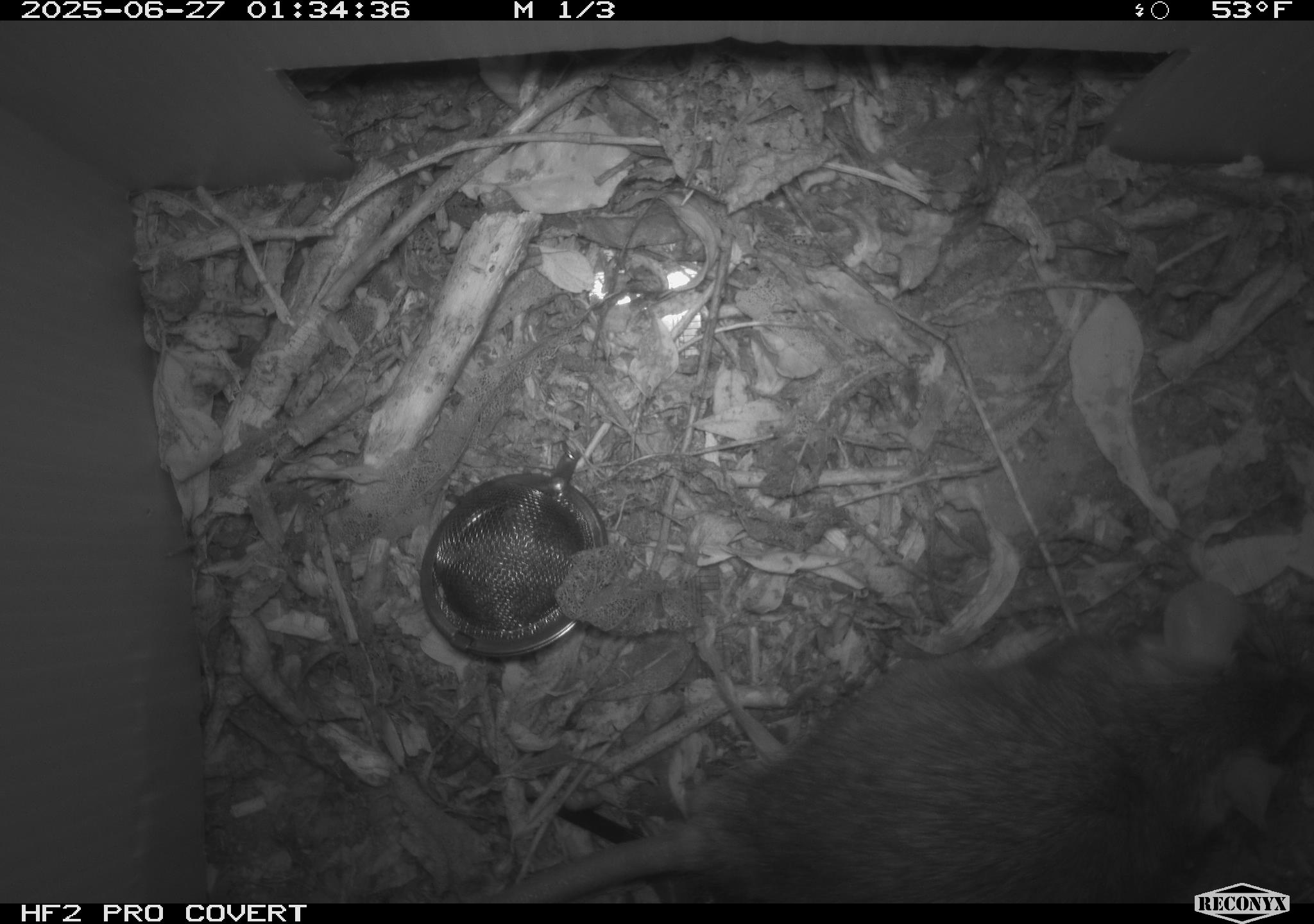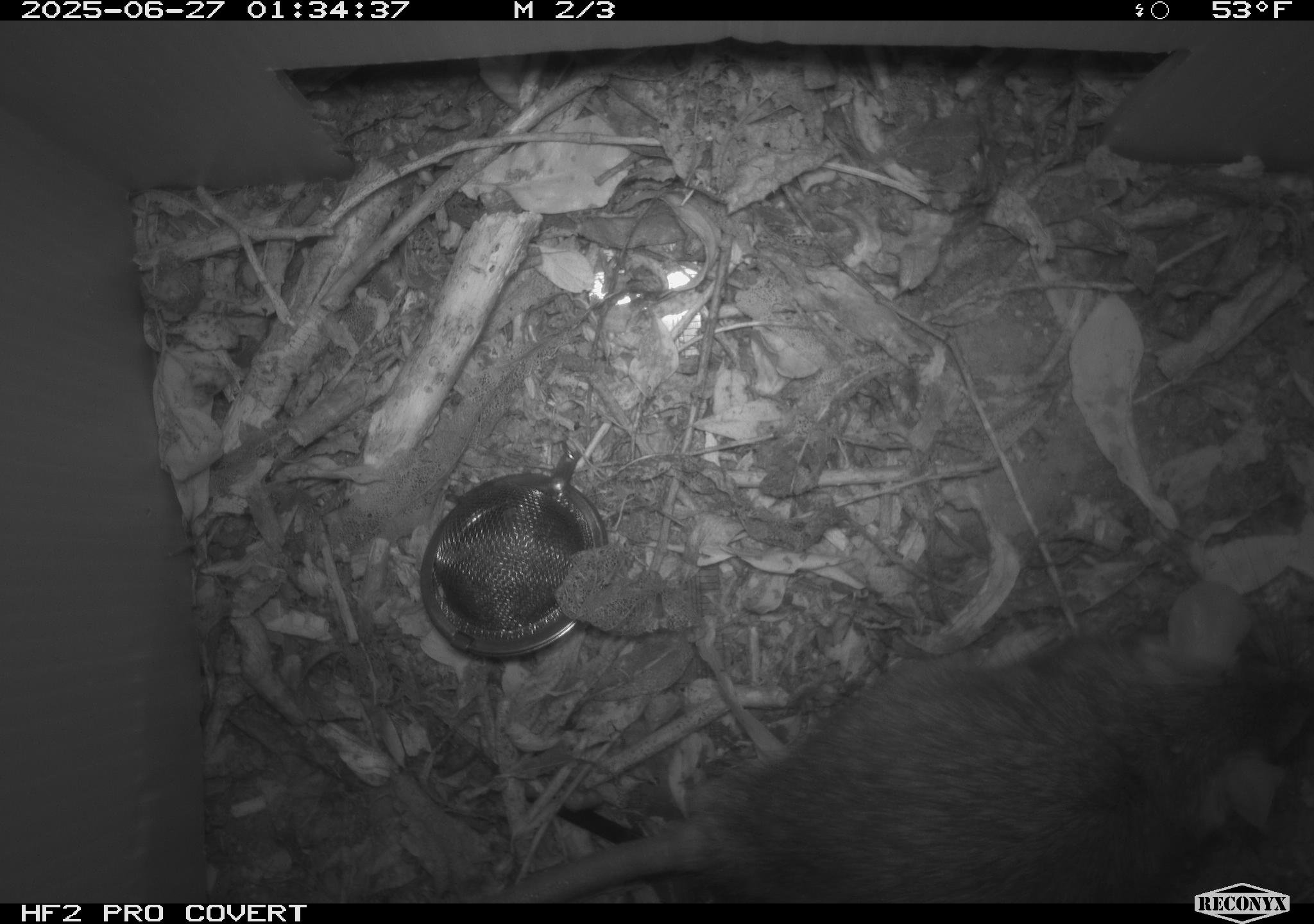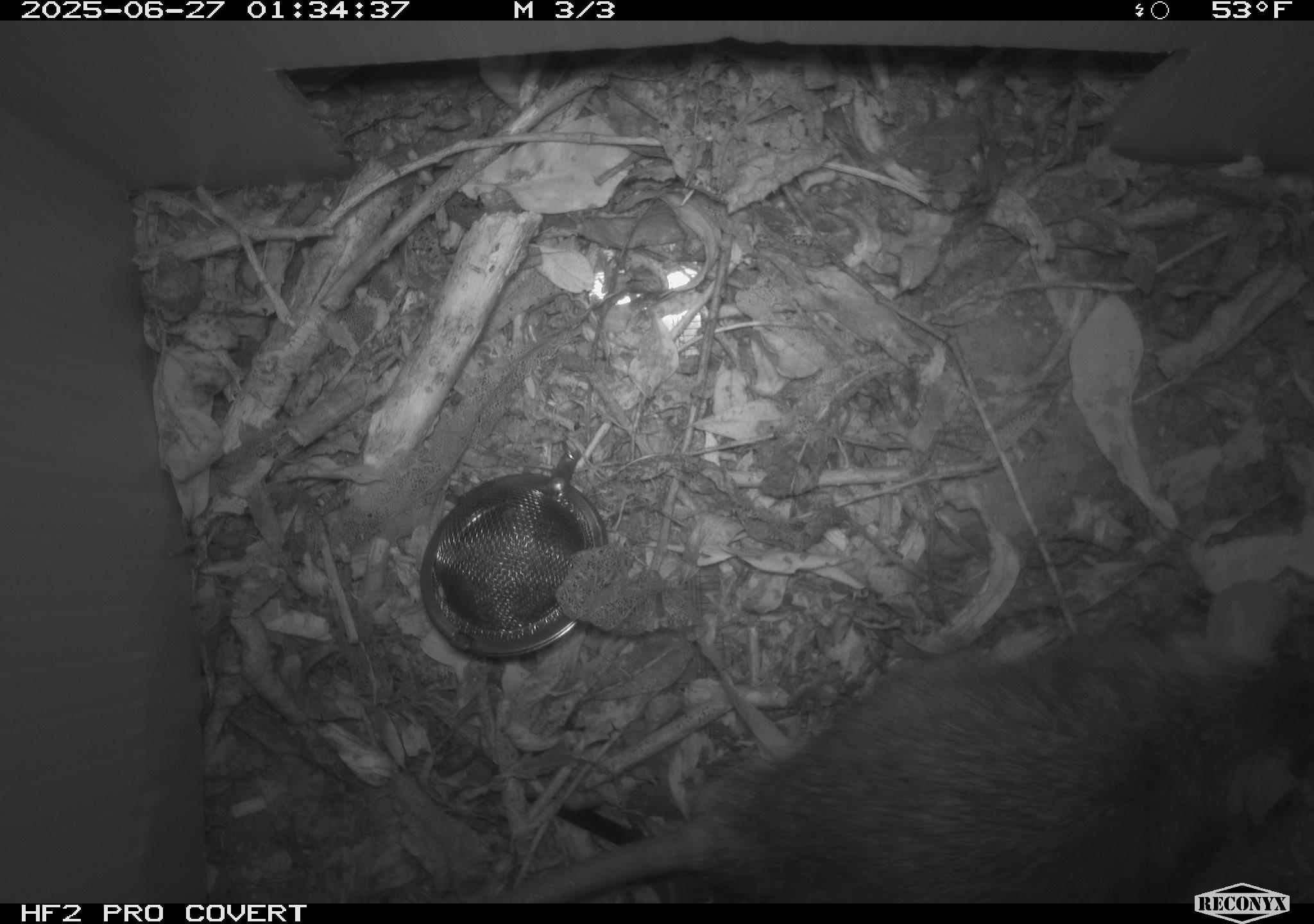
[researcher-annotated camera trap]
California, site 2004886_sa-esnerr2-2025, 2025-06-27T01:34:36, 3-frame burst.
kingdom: Animalia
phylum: Chordata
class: Mammalia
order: Rodentia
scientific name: Rodentia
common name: rodent